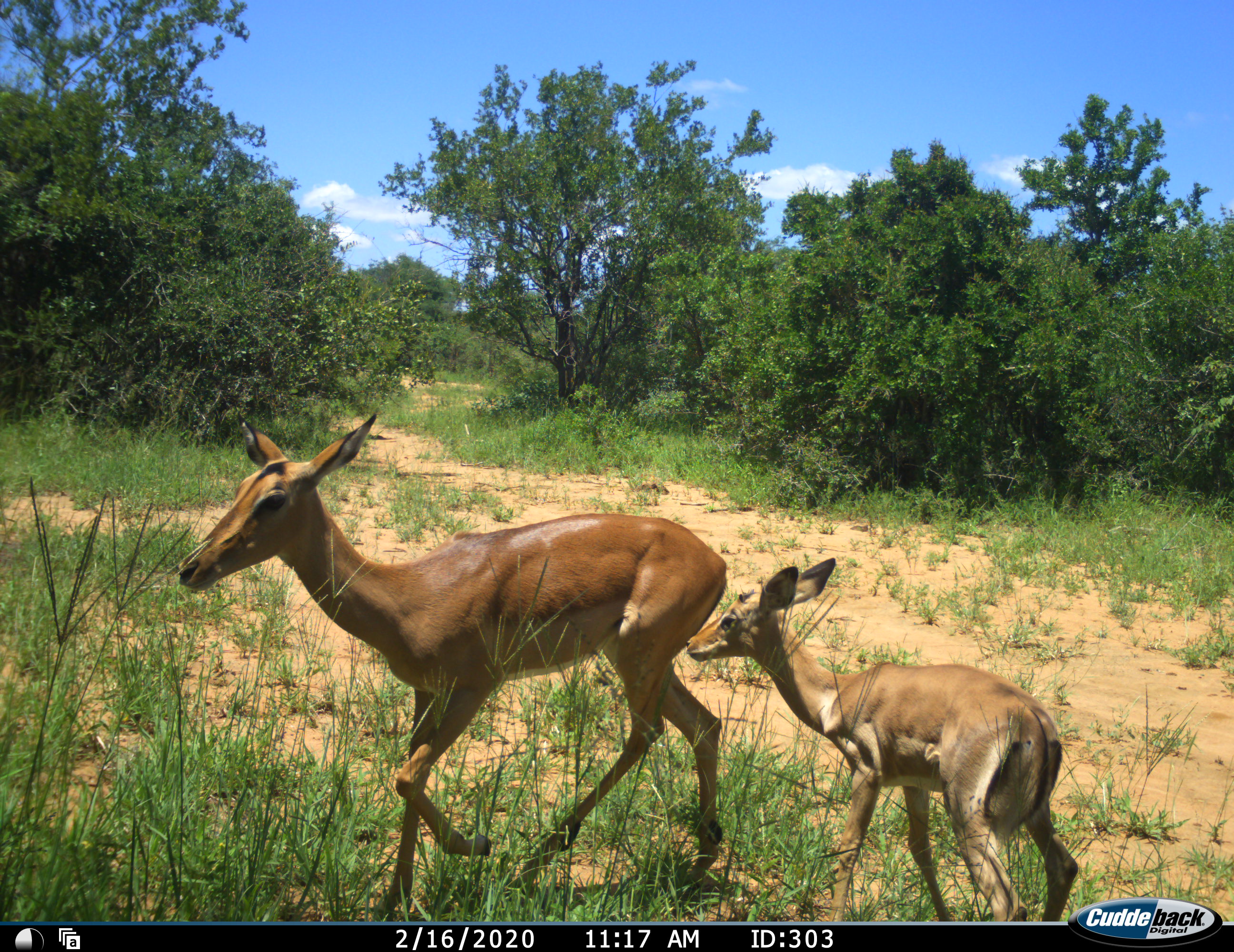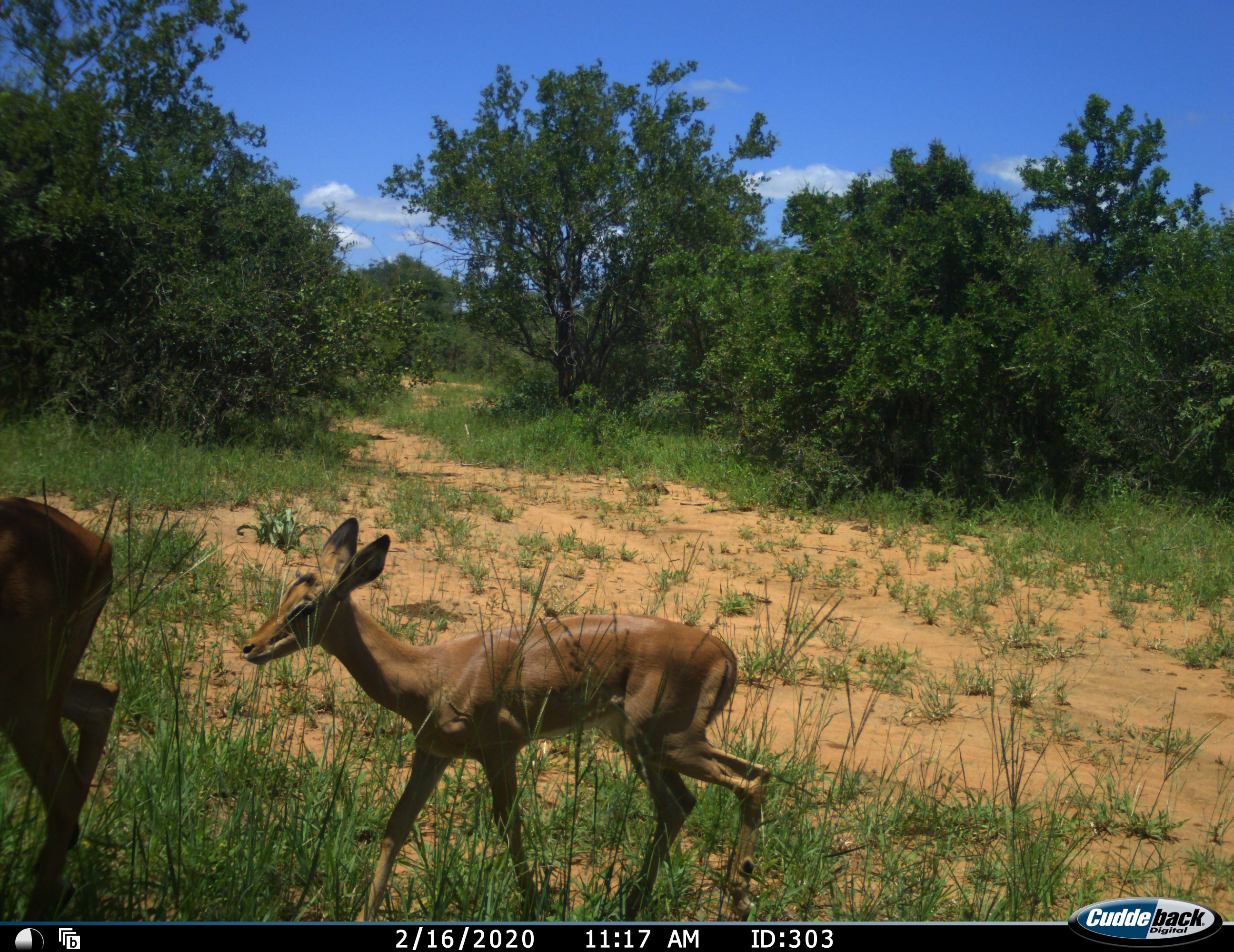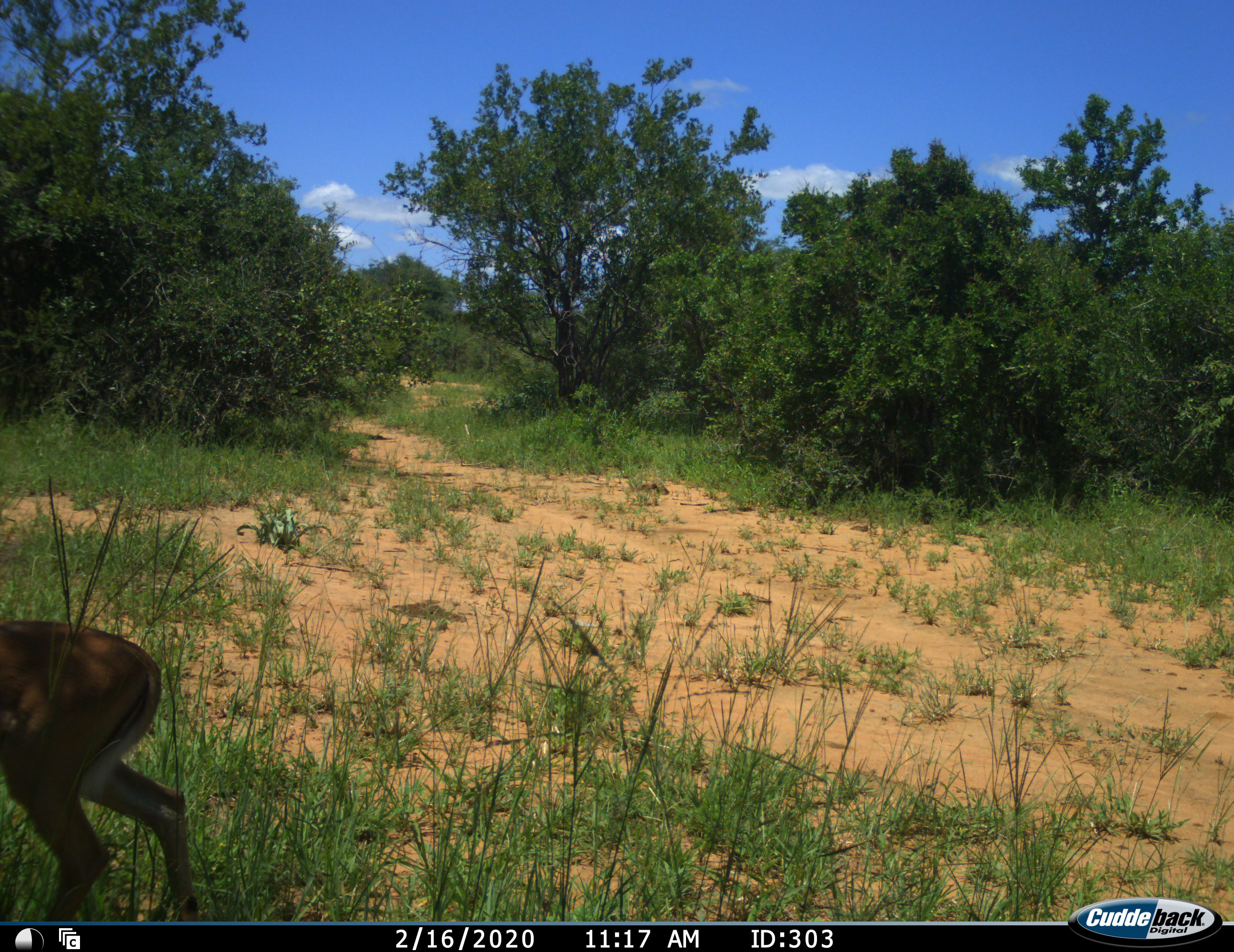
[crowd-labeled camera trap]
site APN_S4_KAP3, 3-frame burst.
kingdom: Animalia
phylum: Chordata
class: Mammalia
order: Artiodactyla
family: Bovidae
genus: Aepyceros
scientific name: Aepyceros melampus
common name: impala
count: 2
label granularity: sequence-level